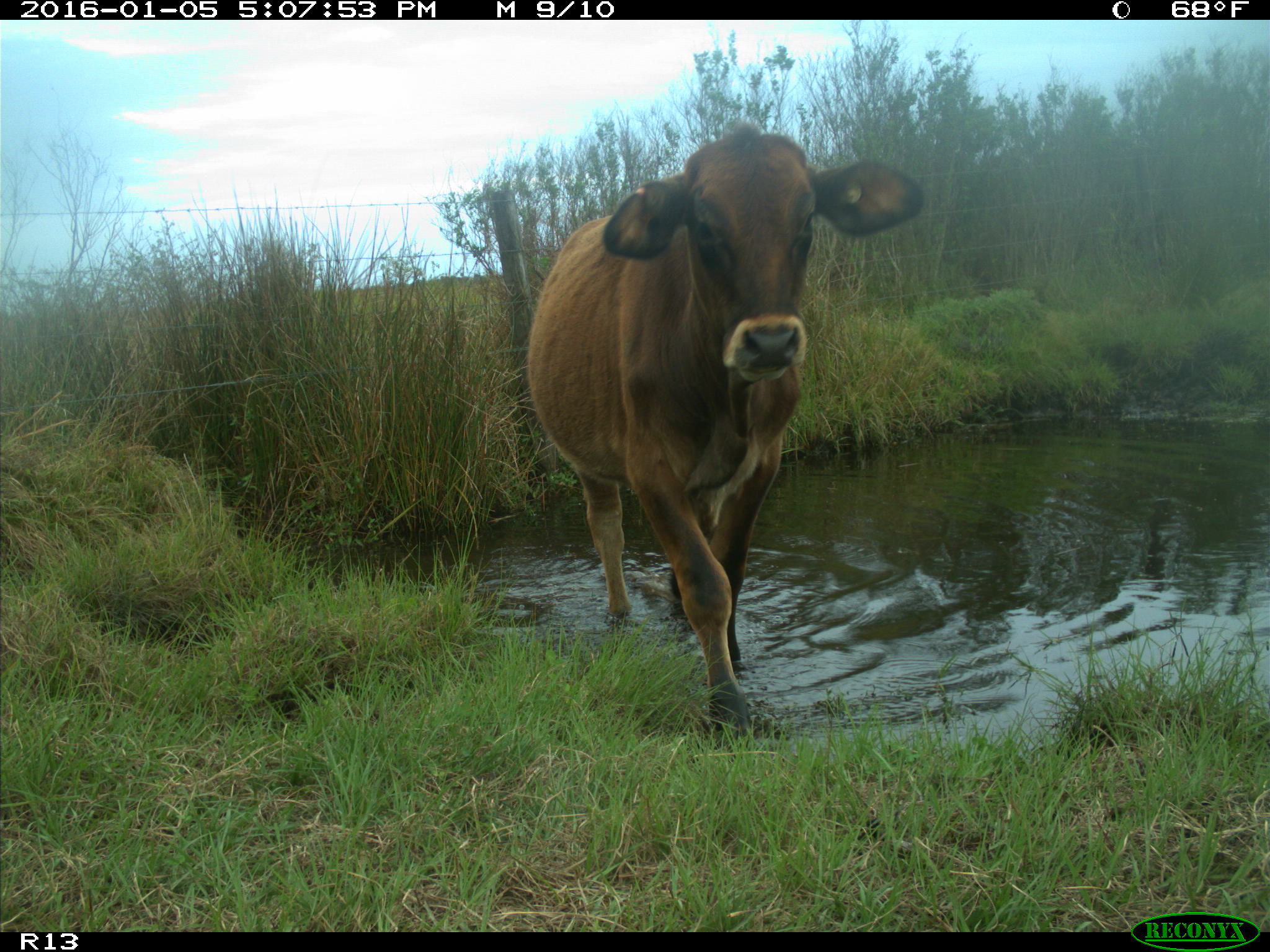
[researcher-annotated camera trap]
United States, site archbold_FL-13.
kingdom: Animalia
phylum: Chordata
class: Mammalia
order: Artiodactyla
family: Bovidae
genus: Bos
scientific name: Bos taurus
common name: domestic cow